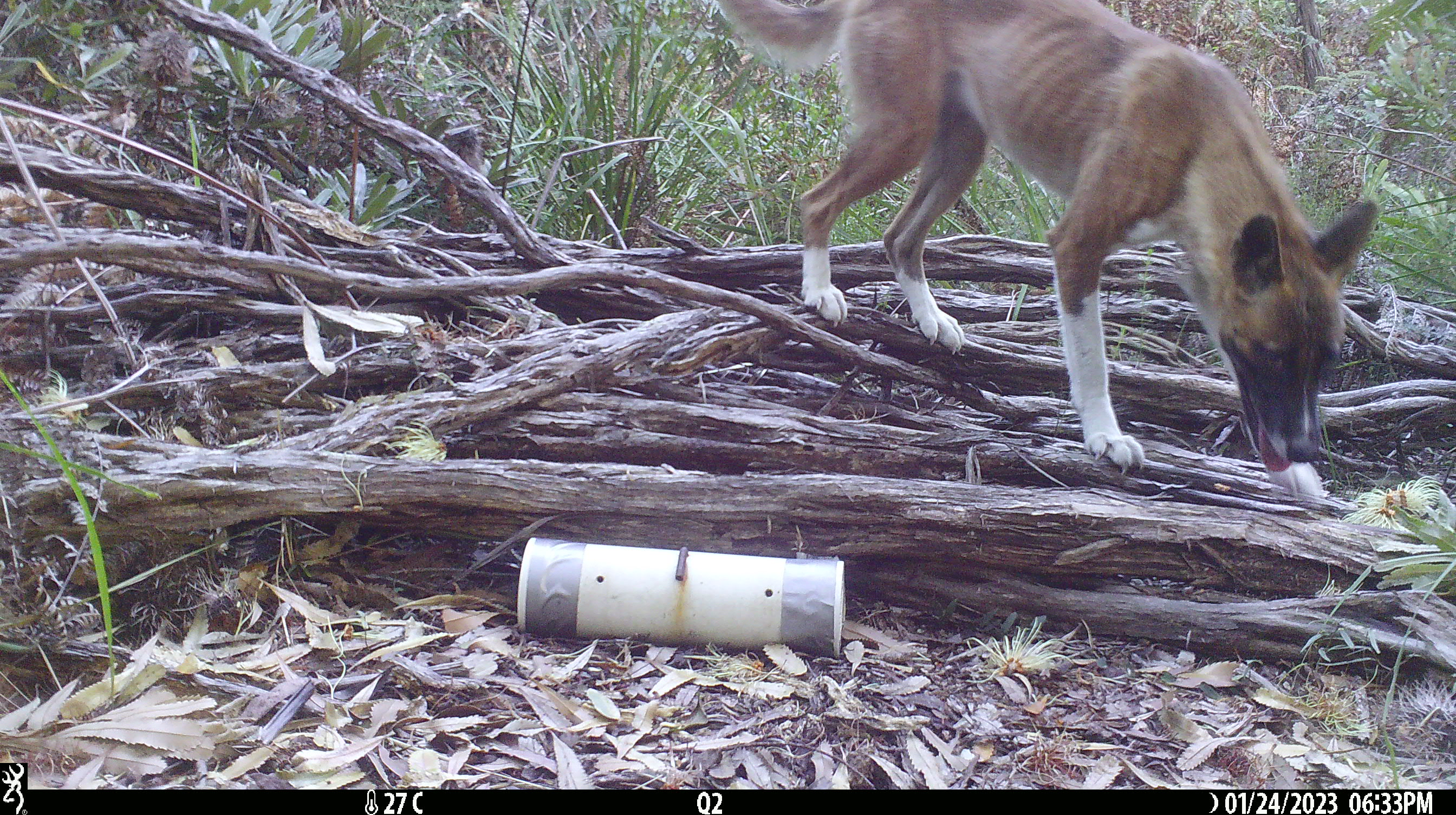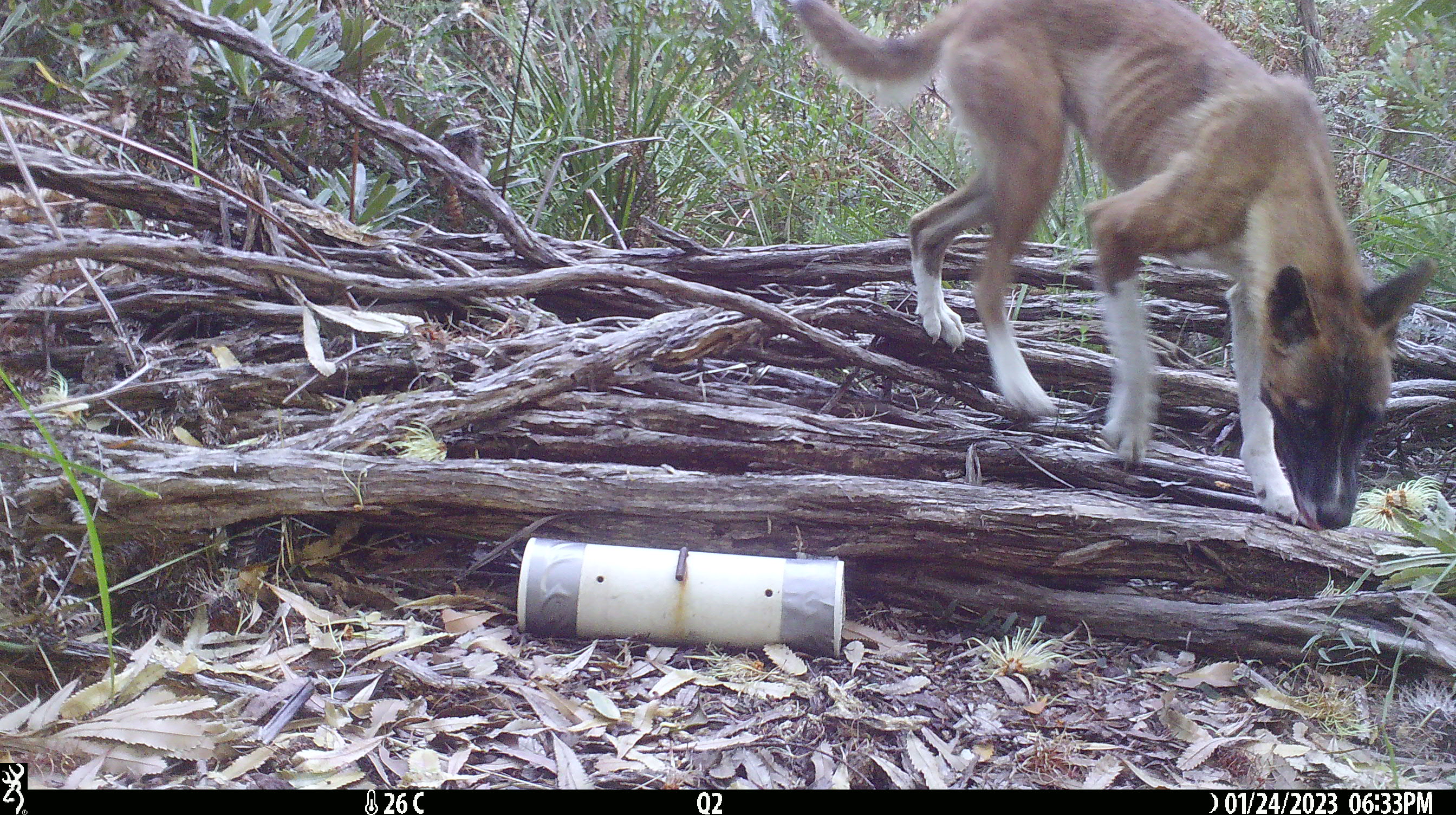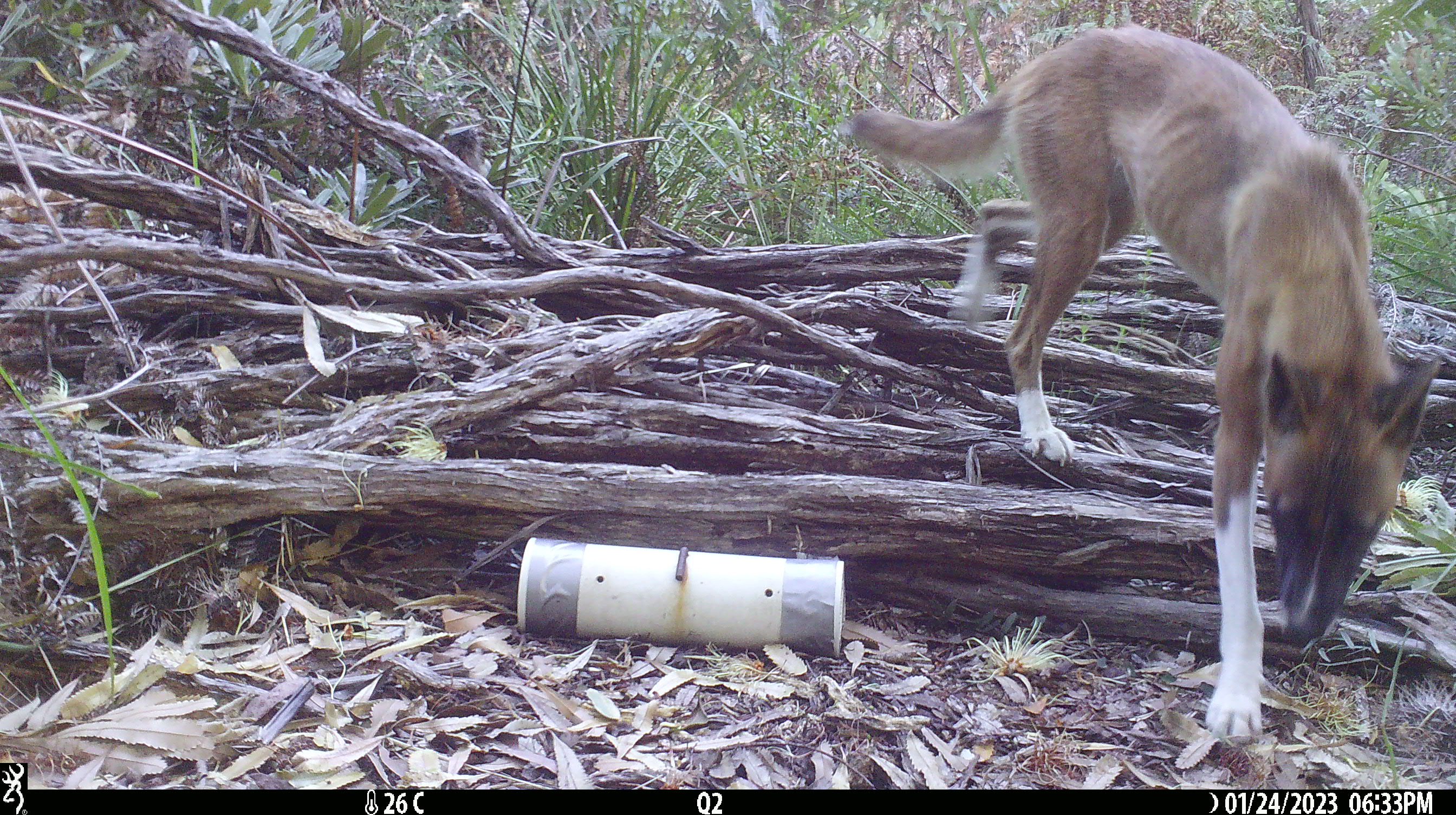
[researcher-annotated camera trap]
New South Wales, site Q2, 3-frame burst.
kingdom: Animalia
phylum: Chordata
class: Mammalia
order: Carnivora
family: Canidae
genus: Canis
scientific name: Canis familiaris dingo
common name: dingo